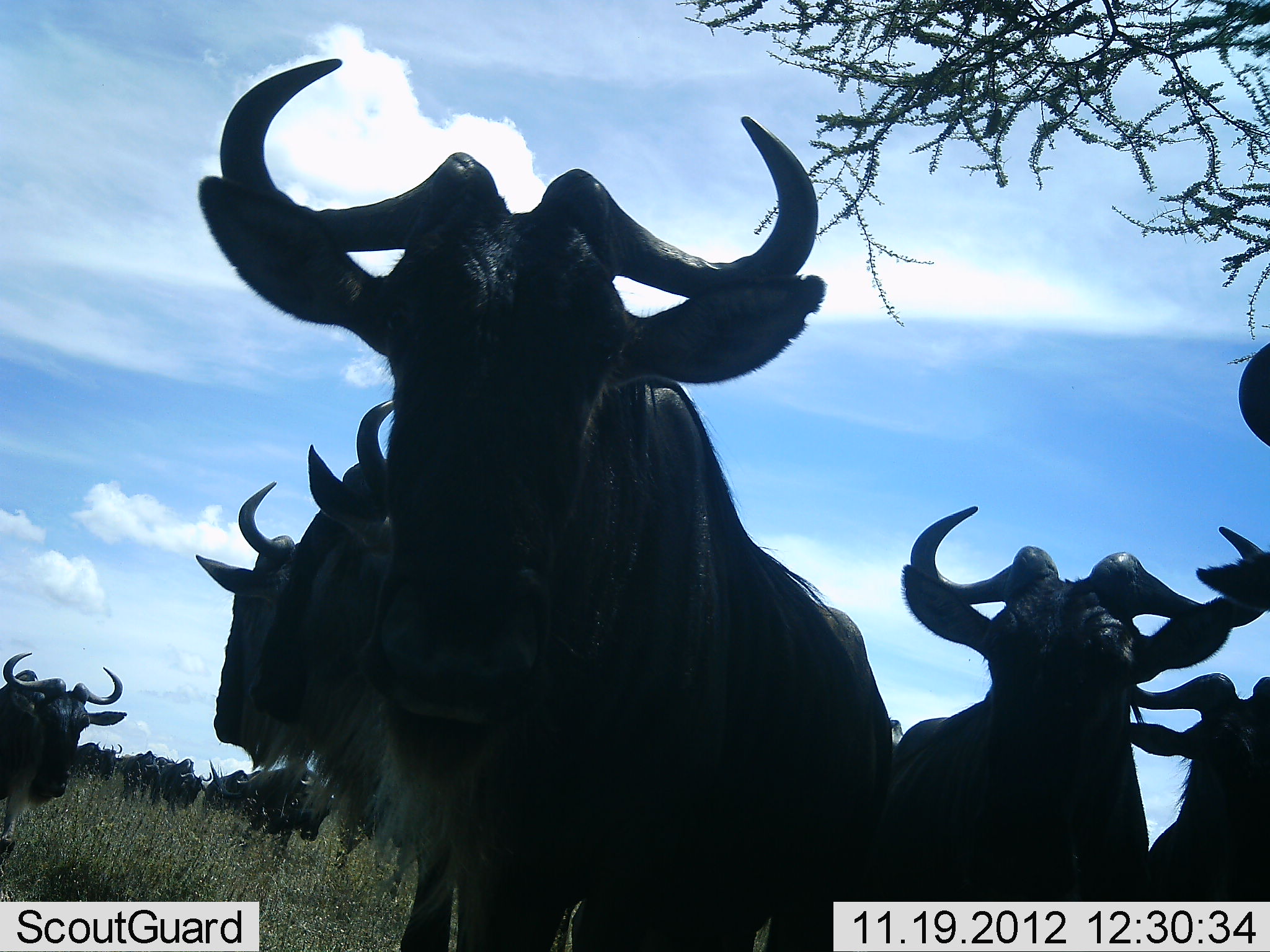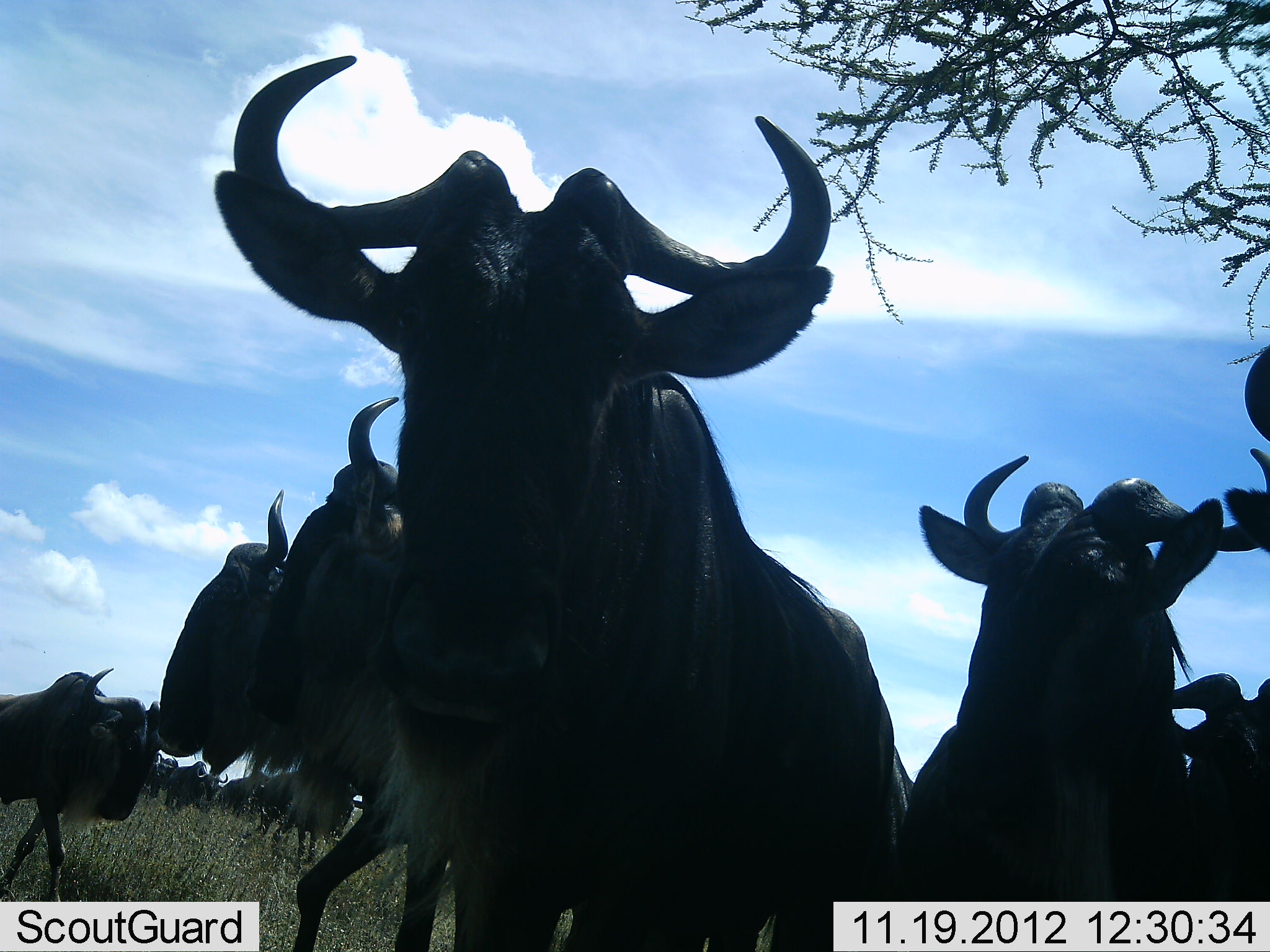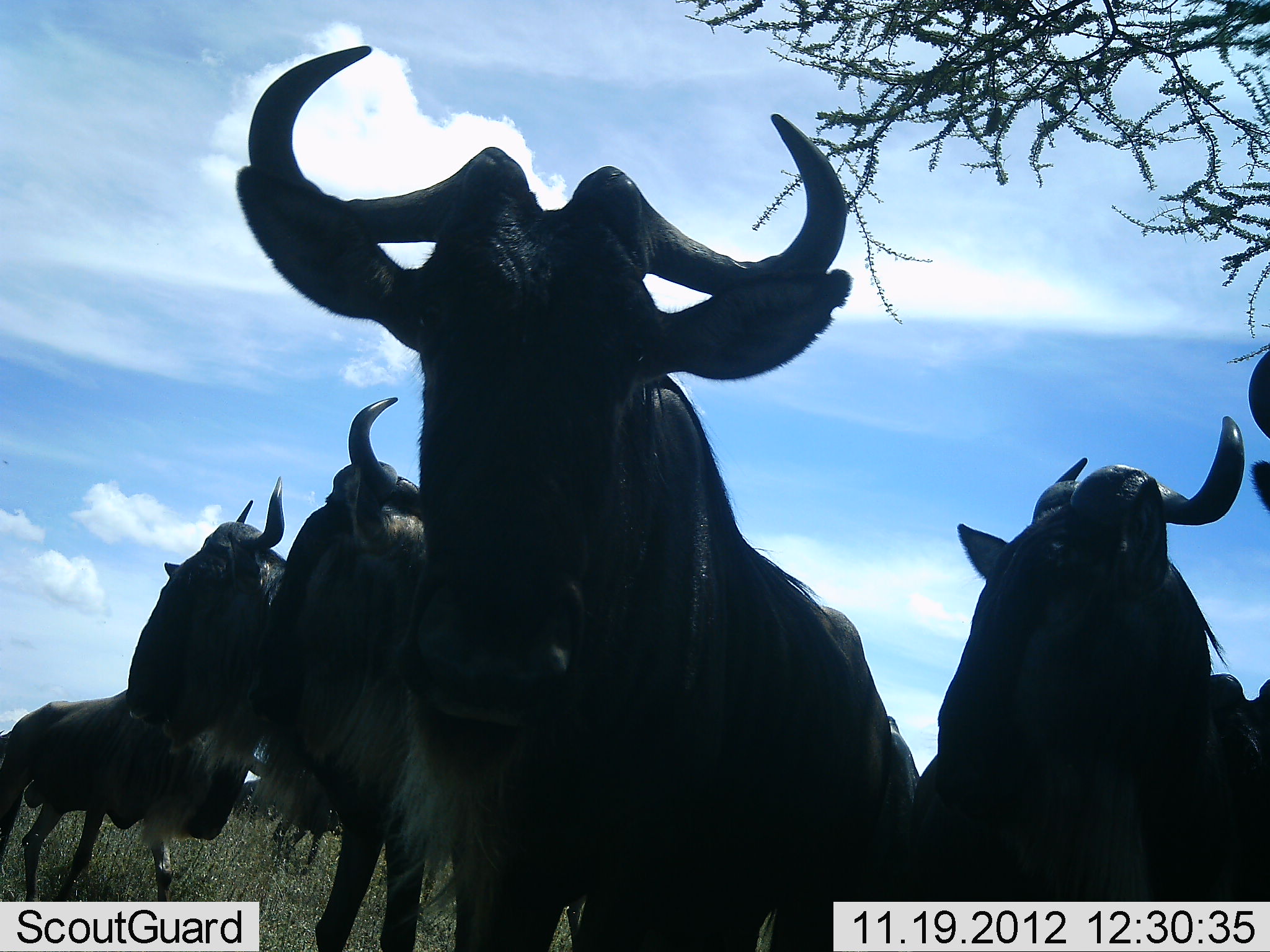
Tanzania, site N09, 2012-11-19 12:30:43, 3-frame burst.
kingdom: Animalia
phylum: Chordata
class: Mammalia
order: Artiodactyla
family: Bovidae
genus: Connochaetes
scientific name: Connochaetes taurinus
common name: blue wildebeest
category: wildebeest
Wildebeest (blue wildebeest) (Connochaetes taurinus), count 11-50. Behavior (volunteer vote fractions): standing 100%, resting 10%, moving 80%, interacting 0%. Young present (vote fraction): 0%. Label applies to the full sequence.